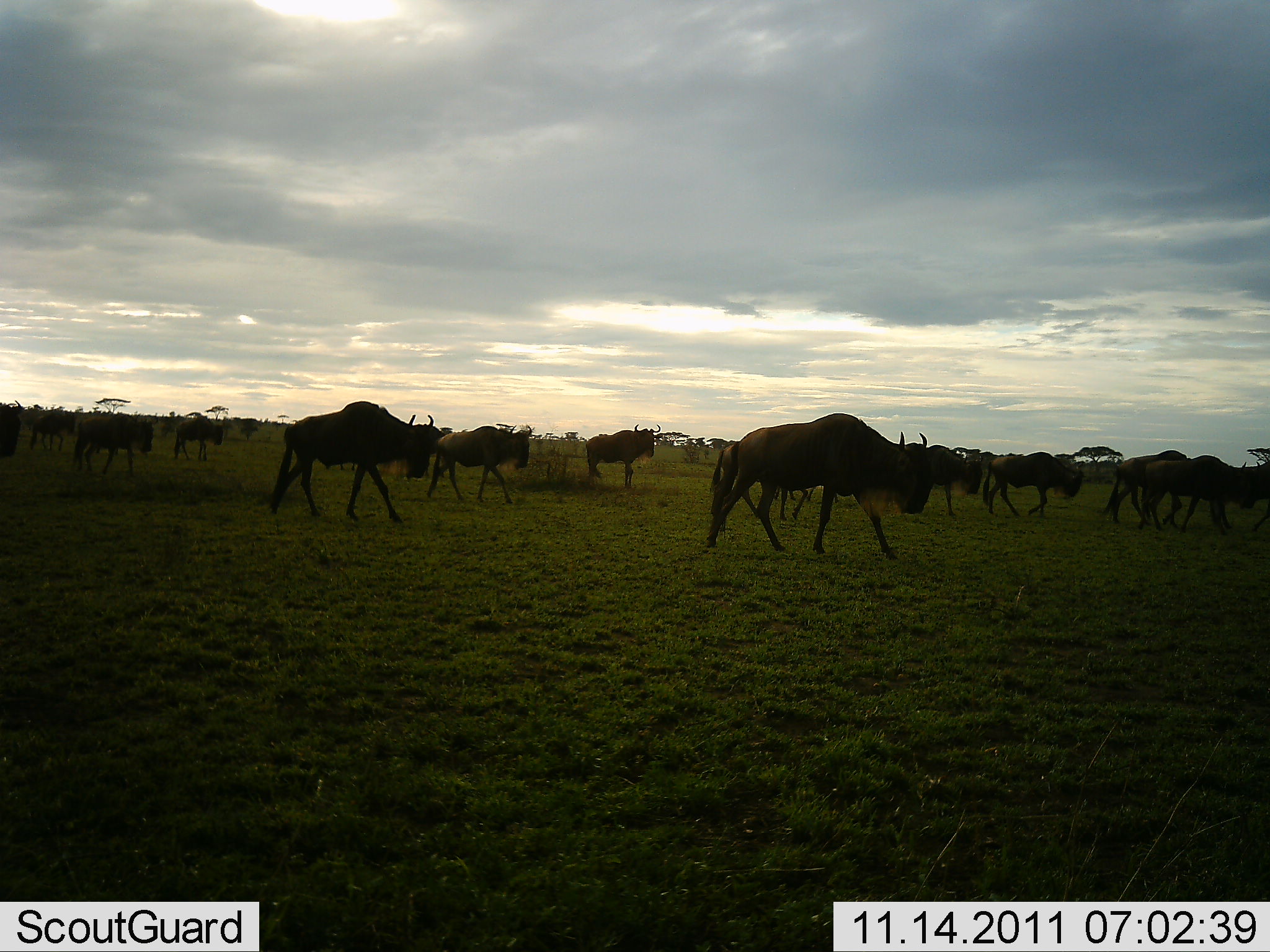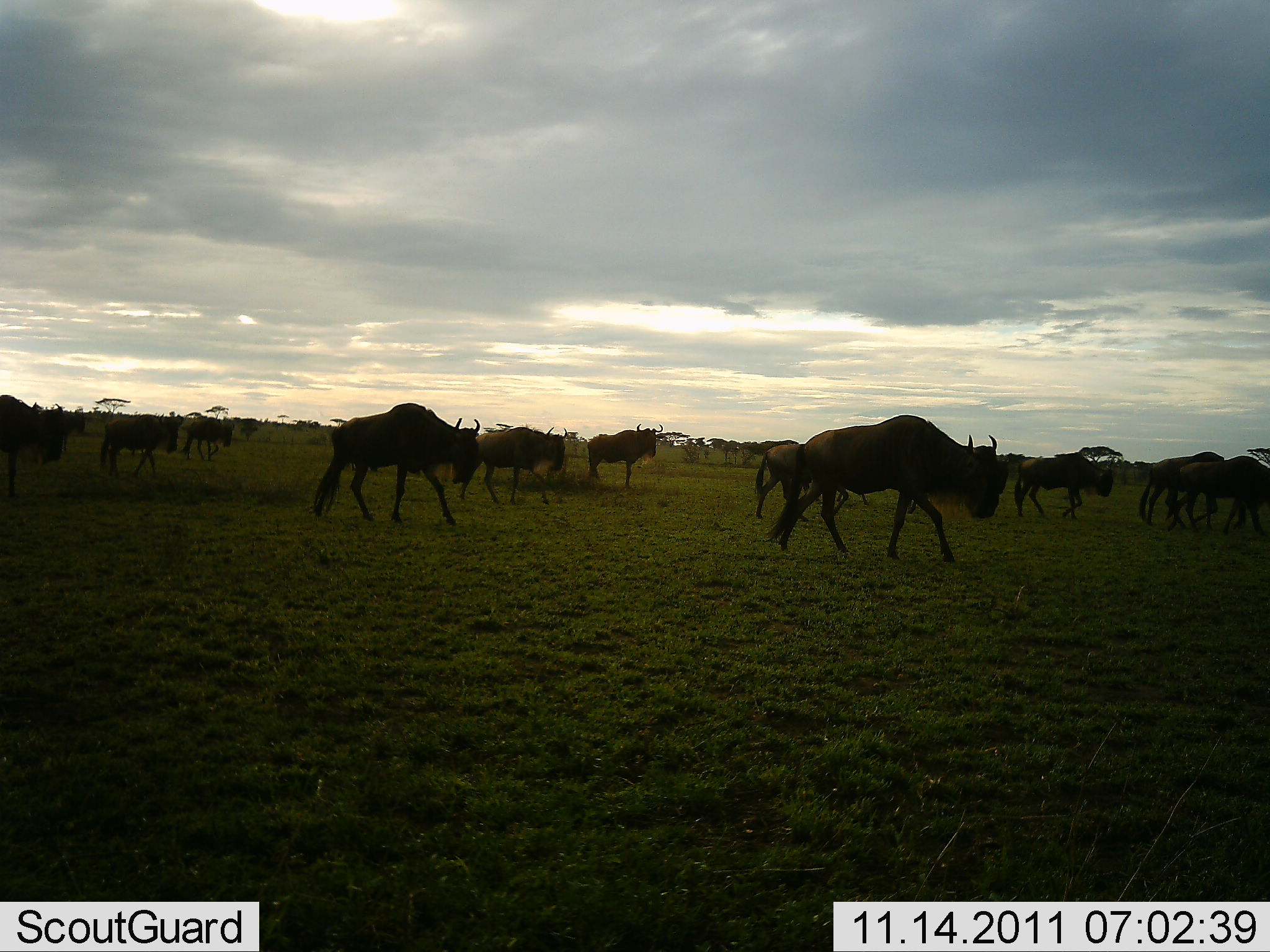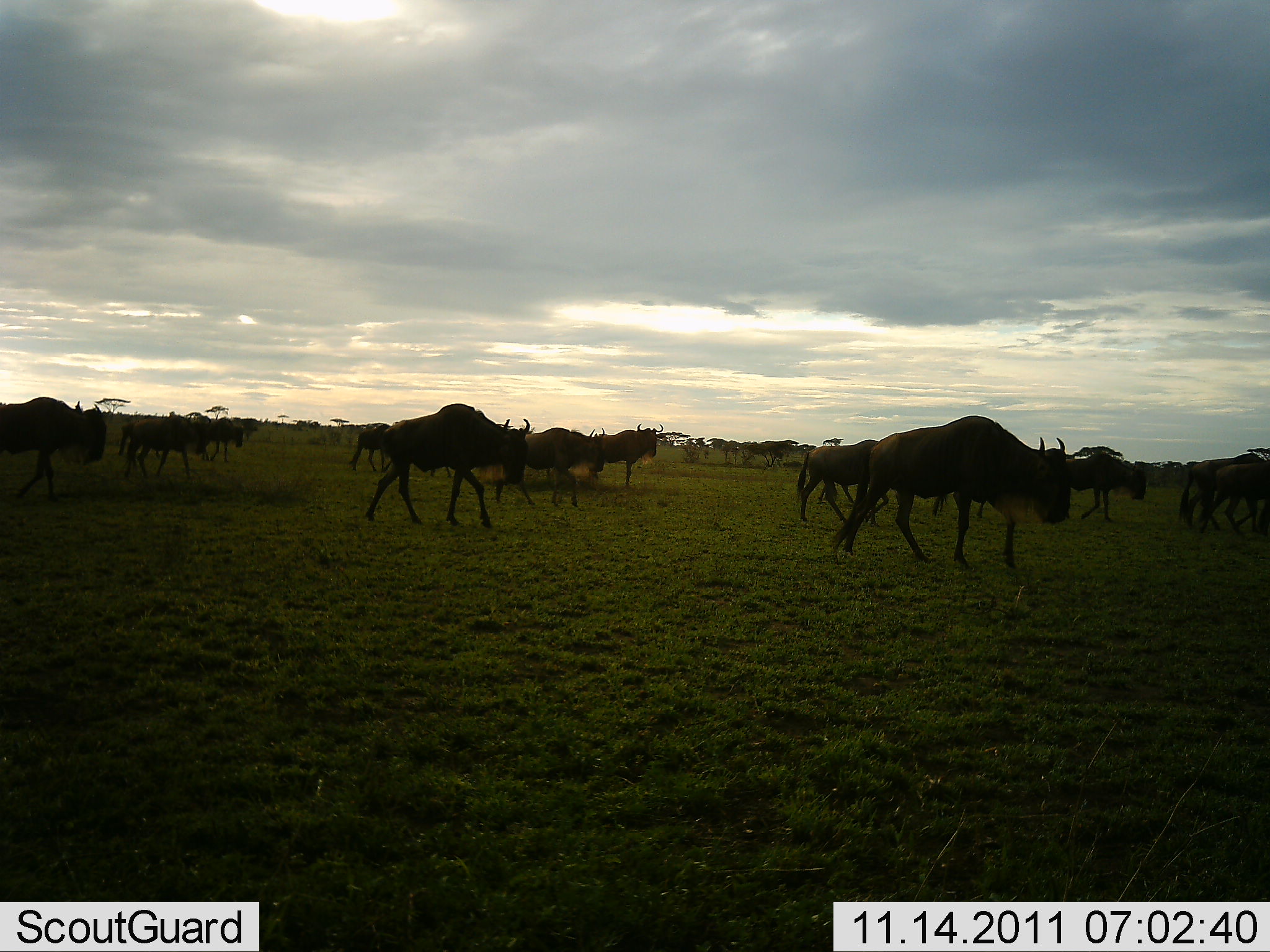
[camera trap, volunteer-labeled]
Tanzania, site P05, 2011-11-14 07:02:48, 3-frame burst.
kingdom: Animalia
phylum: Chordata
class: Mammalia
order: Artiodactyla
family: Bovidae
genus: Connochaetes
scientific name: Connochaetes taurinus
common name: blue wildebeest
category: wildebeest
Wildebeest (blue wildebeest) (Connochaetes taurinus), count 11-50. Behavior (volunteer vote fractions): standing 40%, resting 0%, moving 100%, interacting 0%. Young present (vote fraction): 0%. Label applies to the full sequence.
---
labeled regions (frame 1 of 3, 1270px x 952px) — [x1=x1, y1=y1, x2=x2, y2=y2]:
animal: [x1=705, y1=413, x2=933, y2=562]; [x1=268, y1=401, x2=445, y2=524]; [x1=1135, y1=454, x2=1262, y2=537]; [x1=707, y1=437, x2=809, y2=524]; [x1=1099, y1=450, x2=1212, y2=525]; [x1=427, y1=425, x2=533, y2=504]; [x1=984, y1=451, x2=1085, y2=516]; [x1=72, y1=416, x2=153, y2=477]; [x1=584, y1=423, x2=660, y2=488]; [x1=926, y1=444, x2=981, y2=518]; [x1=174, y1=414, x2=224, y2=462]; [x1=1236, y1=463, x2=1270, y2=530]; [x1=28, y1=414, x2=75, y2=451]; [x1=0, y1=402, x2=21, y2=459]; [x1=780, y1=489, x2=815, y2=522]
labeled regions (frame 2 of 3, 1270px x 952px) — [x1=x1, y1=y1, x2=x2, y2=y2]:
animal: [x1=765, y1=415, x2=1008, y2=562]; [x1=312, y1=403, x2=480, y2=526]; [x1=1138, y1=451, x2=1248, y2=531]; [x1=459, y1=427, x2=569, y2=505]; [x1=1166, y1=455, x2=1270, y2=531]; [x1=754, y1=444, x2=850, y2=520]; [x1=0, y1=394, x2=65, y2=503]; [x1=1014, y1=453, x2=1114, y2=519]; [x1=98, y1=415, x2=184, y2=479]; [x1=586, y1=423, x2=663, y2=487]; [x1=180, y1=418, x2=234, y2=462]; [x1=21, y1=405, x2=88, y2=438]; [x1=852, y1=493, x2=920, y2=512]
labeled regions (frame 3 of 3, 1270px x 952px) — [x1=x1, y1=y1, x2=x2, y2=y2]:
animal: [x1=831, y1=415, x2=1073, y2=572]; [x1=362, y1=403, x2=530, y2=528]; [x1=0, y1=398, x2=107, y2=501]; [x1=797, y1=439, x2=914, y2=524]; [x1=493, y1=427, x2=606, y2=509]; [x1=1179, y1=453, x2=1270, y2=532]; [x1=1048, y1=453, x2=1146, y2=523]; [x1=122, y1=415, x2=211, y2=482]; [x1=1197, y1=461, x2=1270, y2=536]; [x1=587, y1=423, x2=664, y2=487]; [x1=116, y1=420, x2=210, y2=461]; [x1=349, y1=422, x2=420, y2=472]; [x1=178, y1=419, x2=244, y2=463]; [x1=927, y1=495, x2=1000, y2=519]; [x1=817, y1=478, x2=854, y2=506]